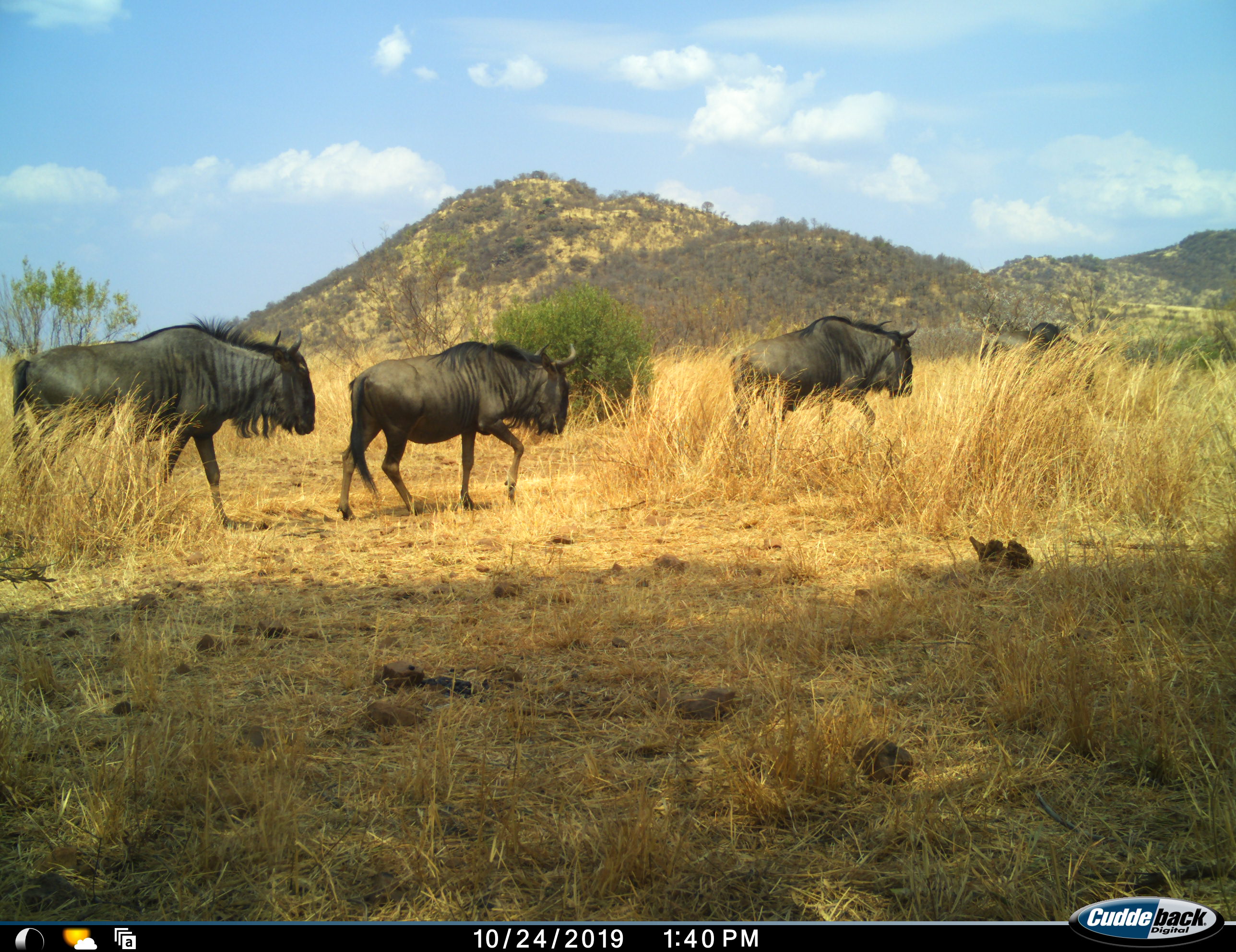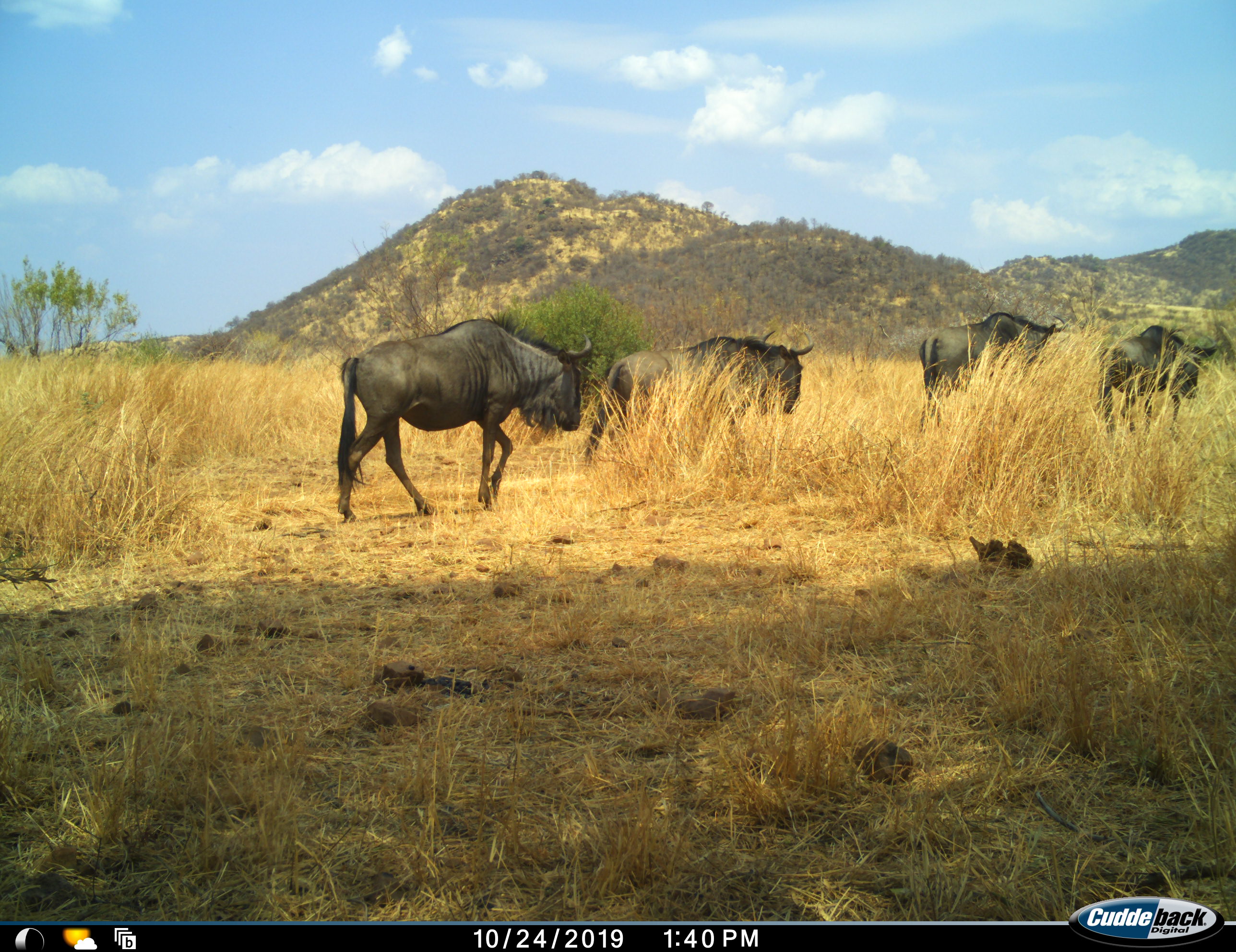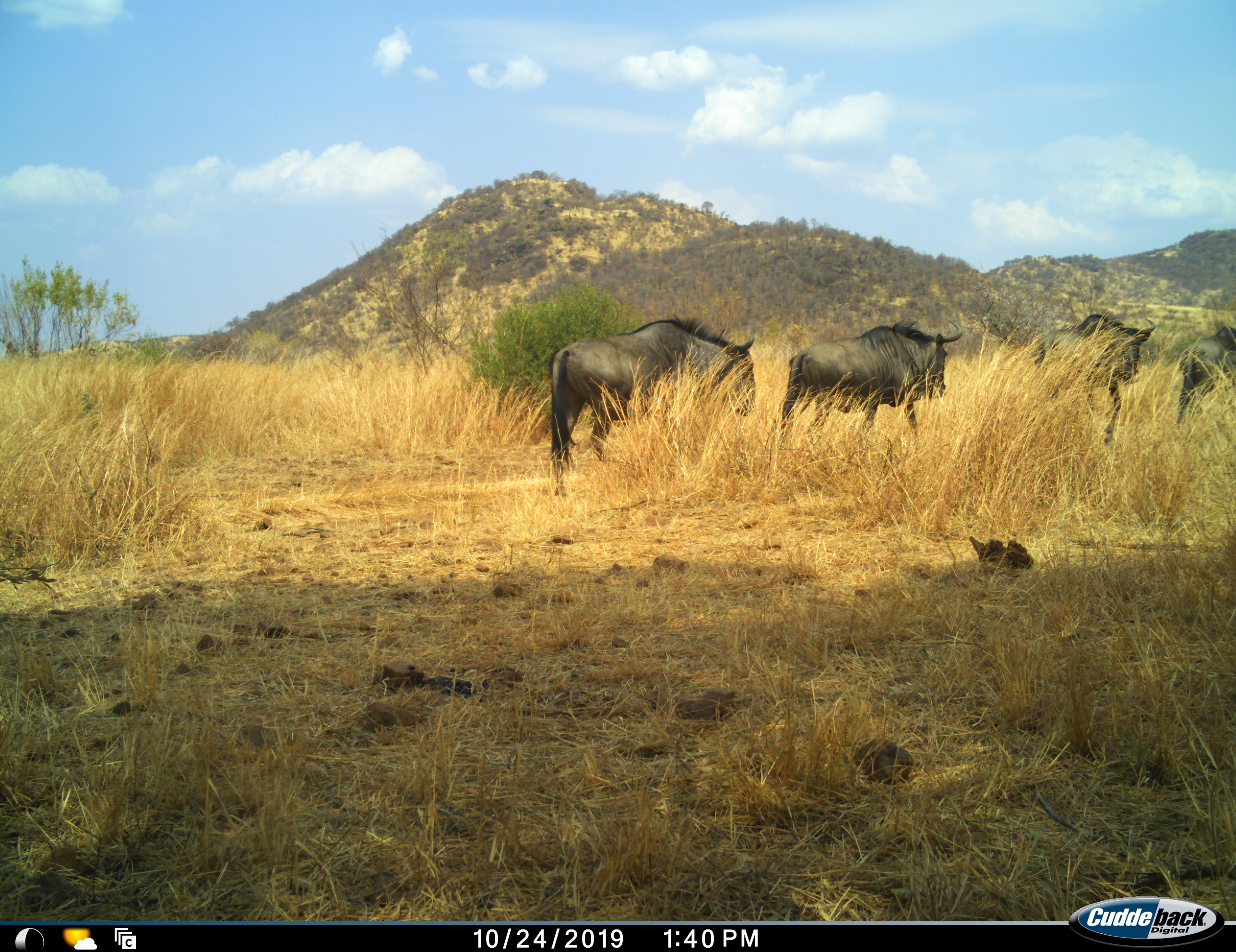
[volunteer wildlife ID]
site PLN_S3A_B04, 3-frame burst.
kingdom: Animalia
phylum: Chordata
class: Mammalia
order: Artiodactyla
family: Bovidae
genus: Connochaetes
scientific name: Connochaetes taurinus taurinus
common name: blue wildebeest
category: wildebeestblue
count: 4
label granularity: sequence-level